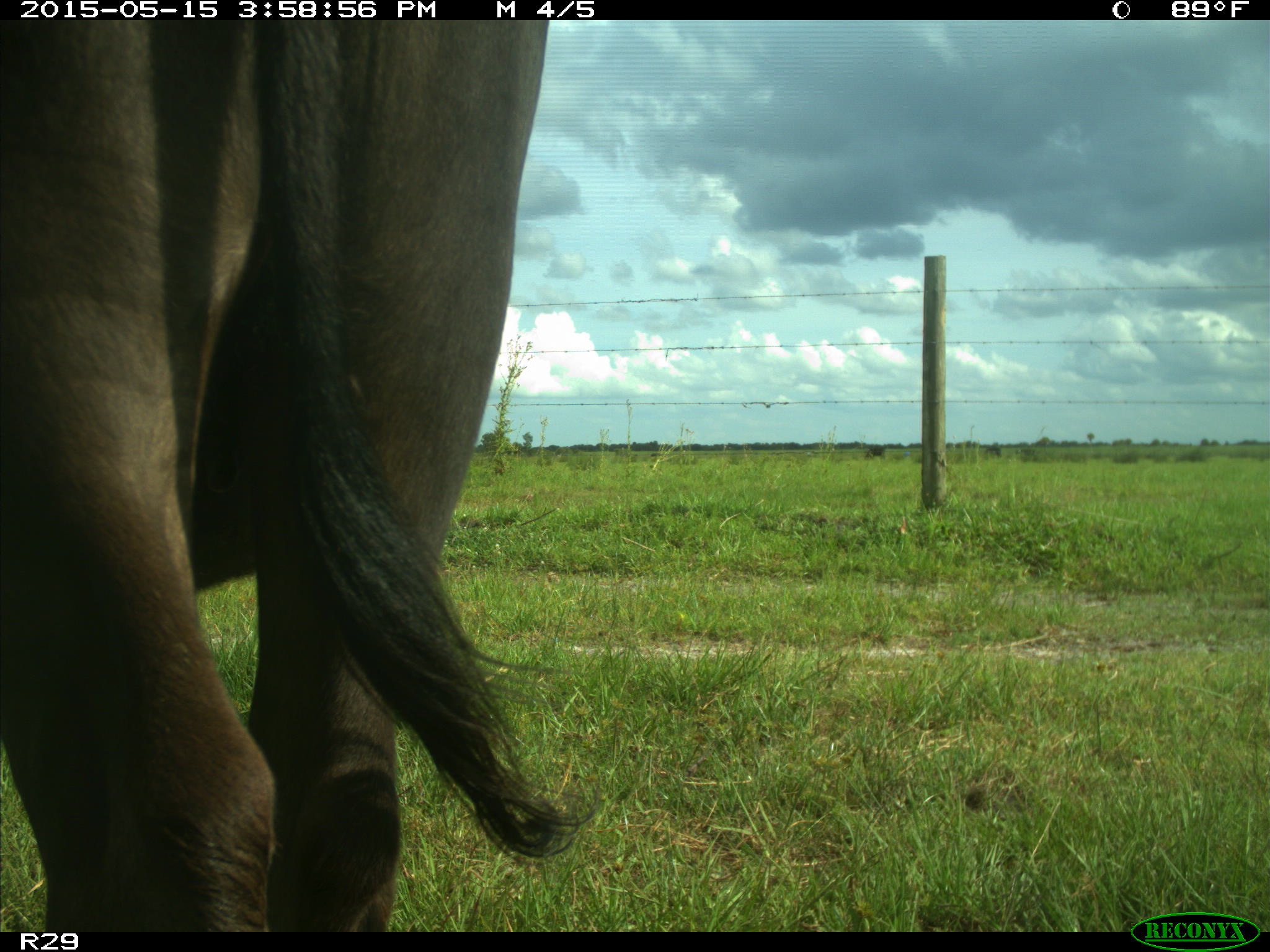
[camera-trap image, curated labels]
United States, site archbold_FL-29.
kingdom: Animalia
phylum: Chordata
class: Mammalia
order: Artiodactyla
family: Bovidae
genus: Bos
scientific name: Bos taurus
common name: domestic cow